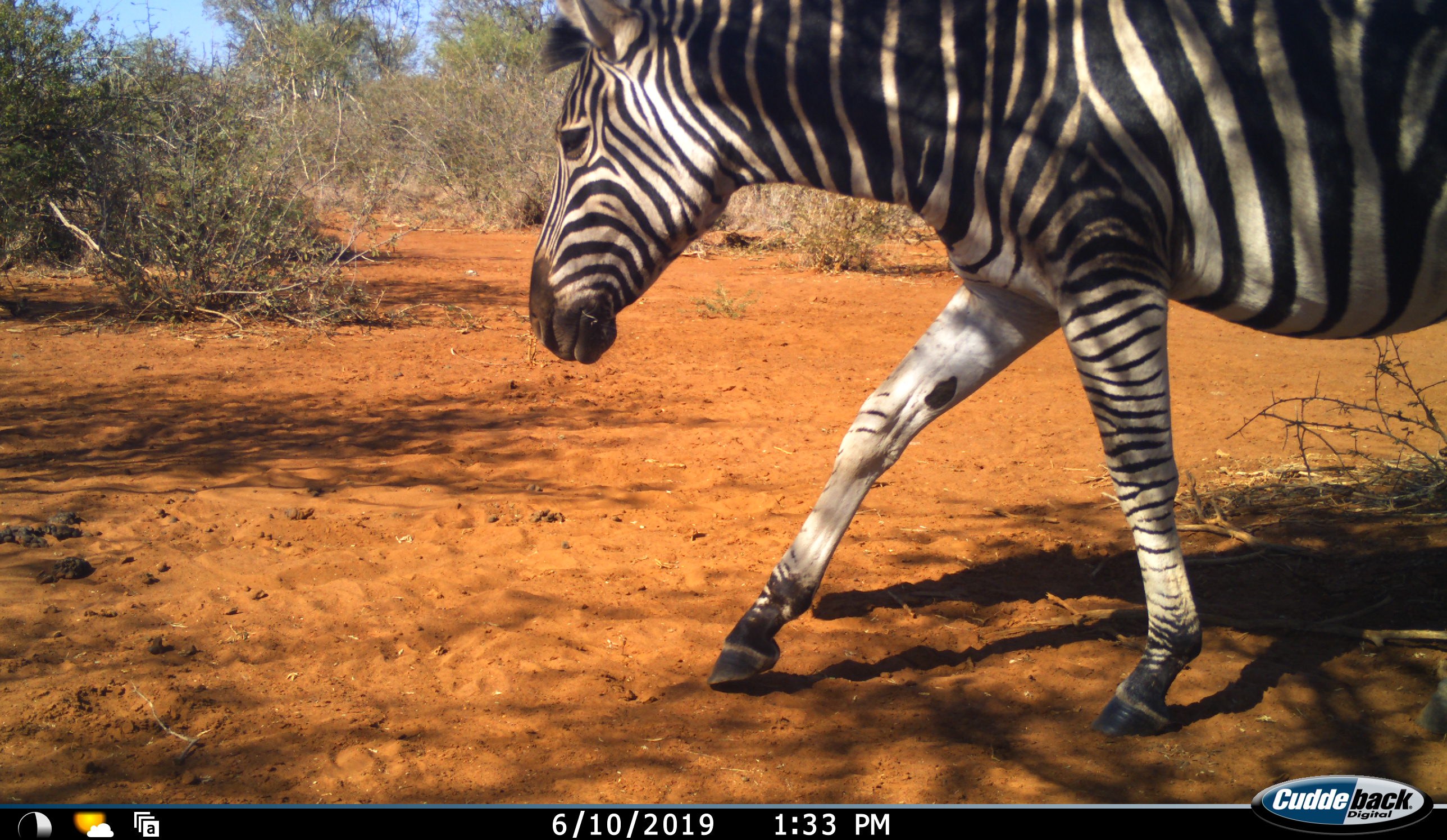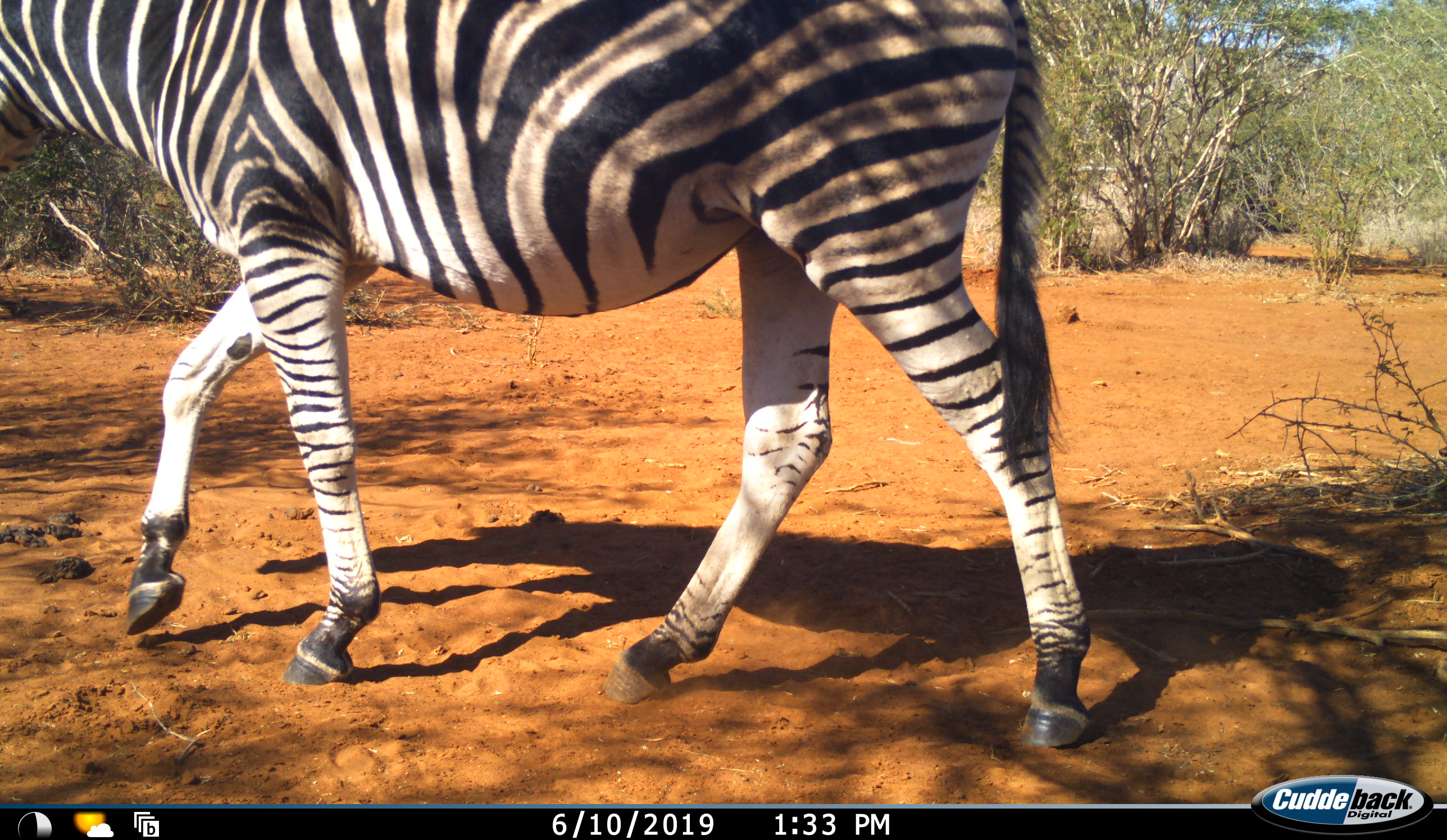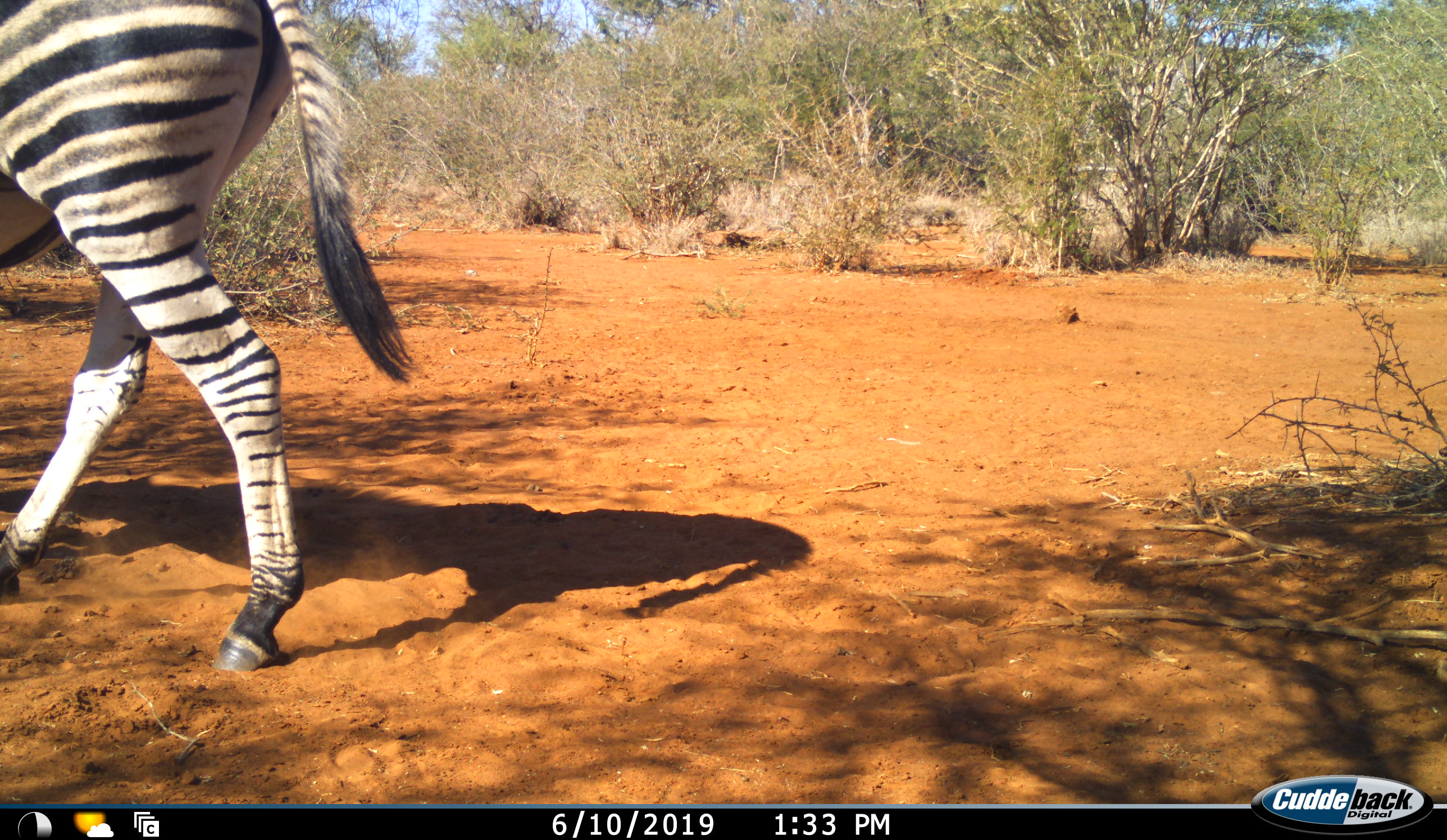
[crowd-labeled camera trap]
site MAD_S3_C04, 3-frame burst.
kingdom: Animalia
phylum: Chordata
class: Mammalia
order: Perissodactyla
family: Equidae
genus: Equus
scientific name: Equus quagga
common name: plains zebra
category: zebraplains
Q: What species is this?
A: Zebraplains (plains zebra) (Equus quagga).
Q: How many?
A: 1.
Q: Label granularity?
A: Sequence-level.